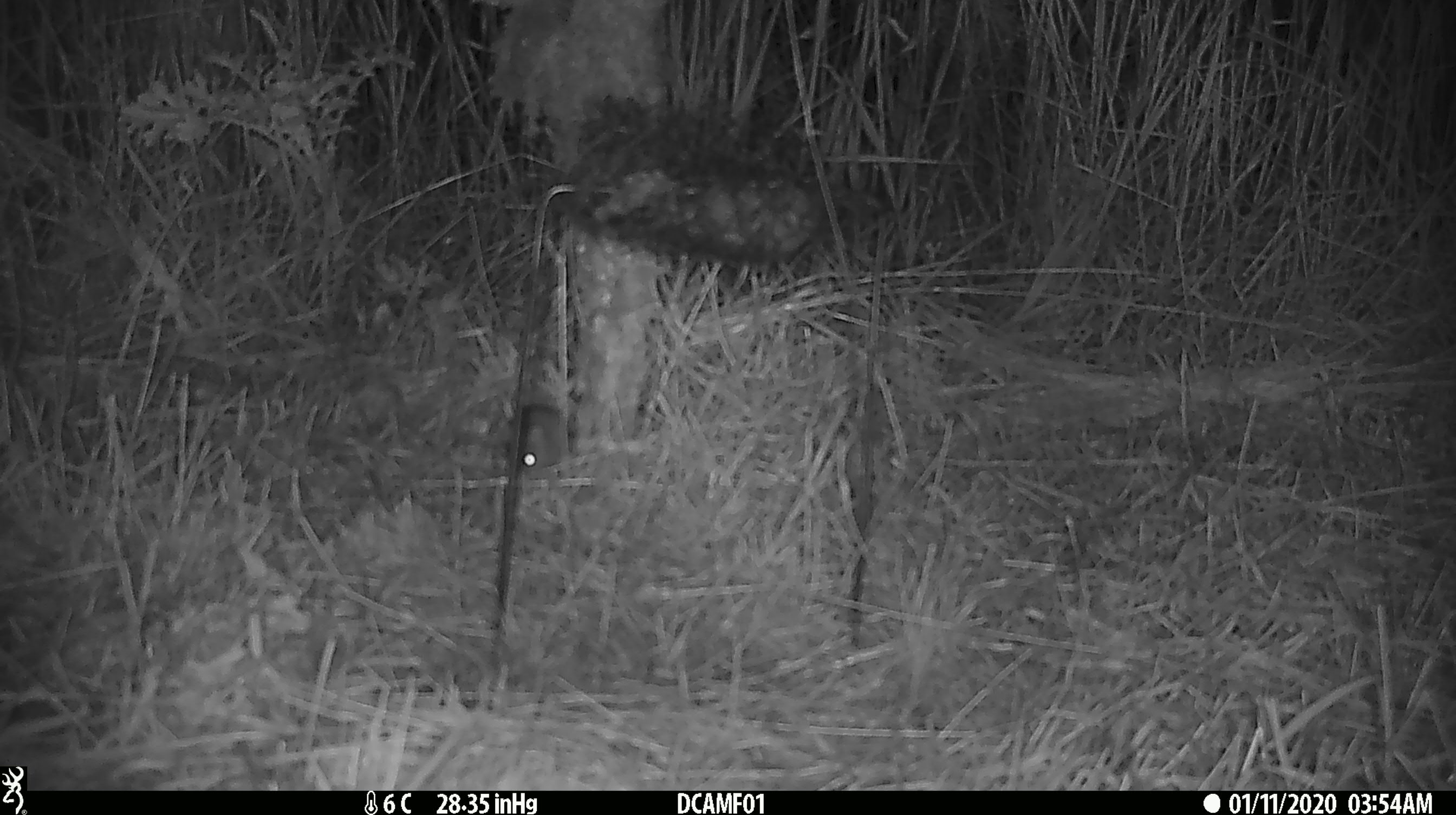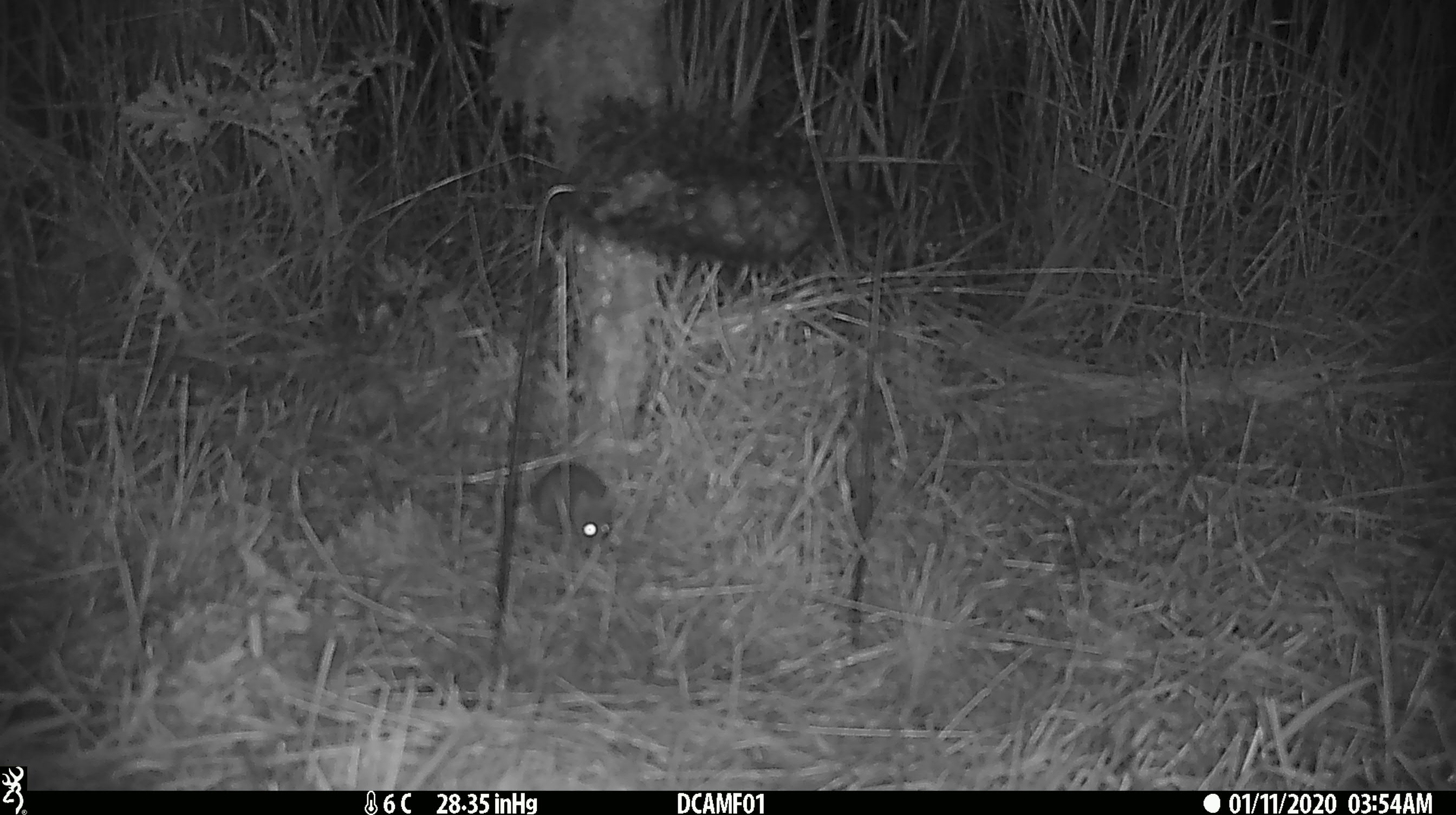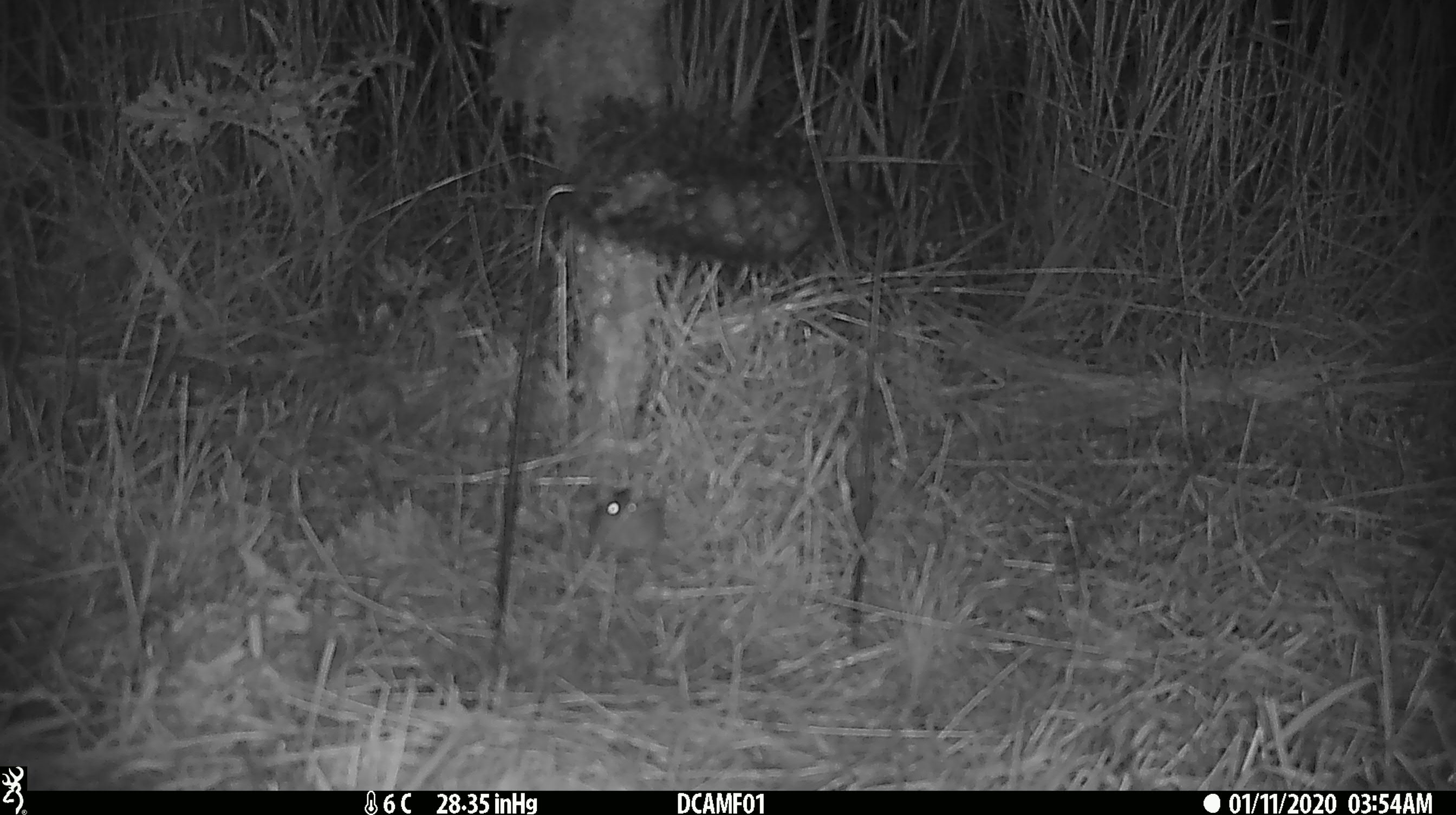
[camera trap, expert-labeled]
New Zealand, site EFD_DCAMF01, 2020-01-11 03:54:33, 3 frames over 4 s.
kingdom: Animalia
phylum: Chordata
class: Mammalia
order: Rodentia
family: Muridae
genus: Mus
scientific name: Mus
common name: mouse